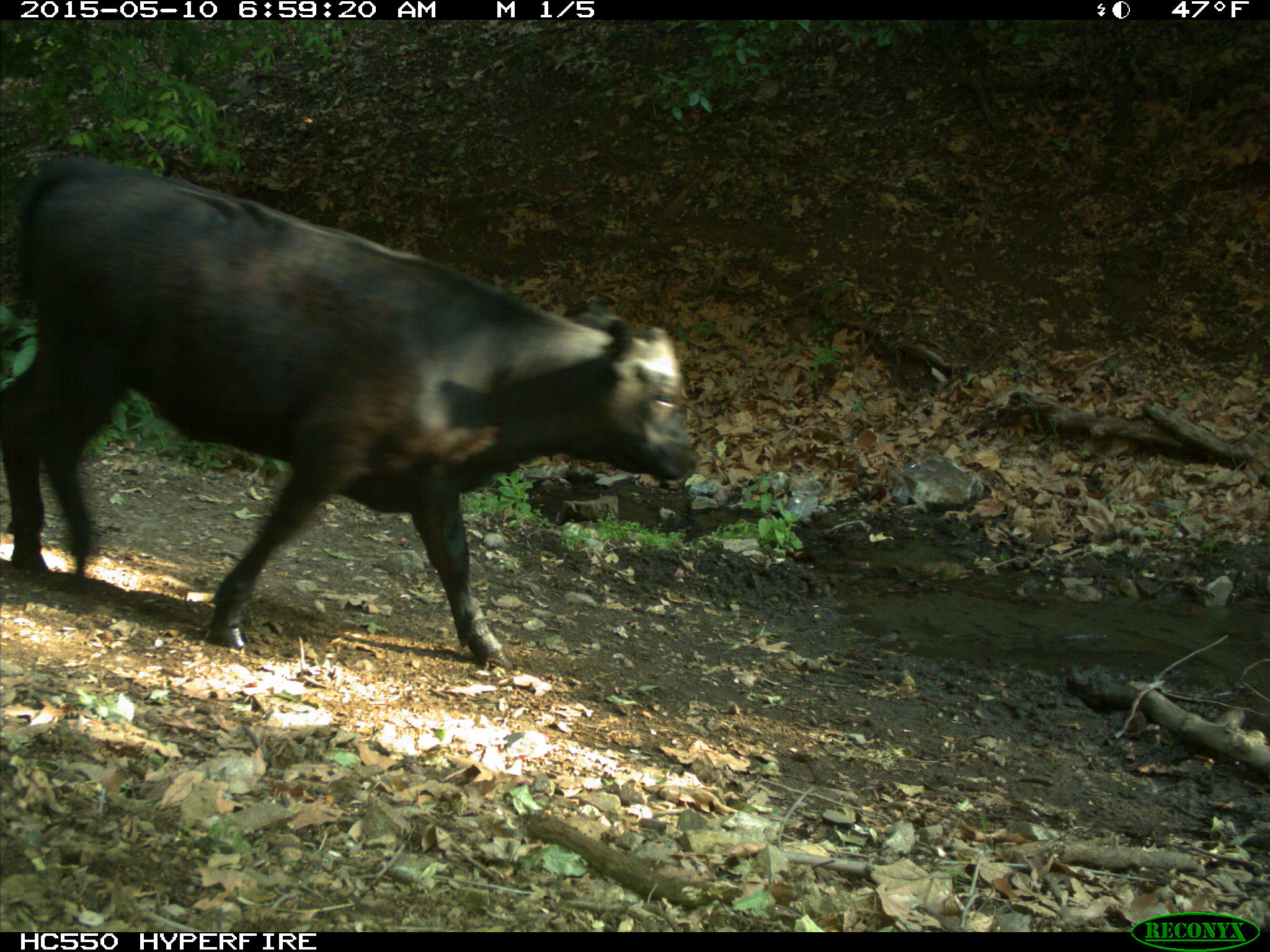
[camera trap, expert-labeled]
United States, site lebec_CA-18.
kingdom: Animalia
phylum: Chordata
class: Mammalia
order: Artiodactyla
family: Bovidae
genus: Bos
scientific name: Bos taurus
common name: domestic cow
Bos taurus (domestic cow).